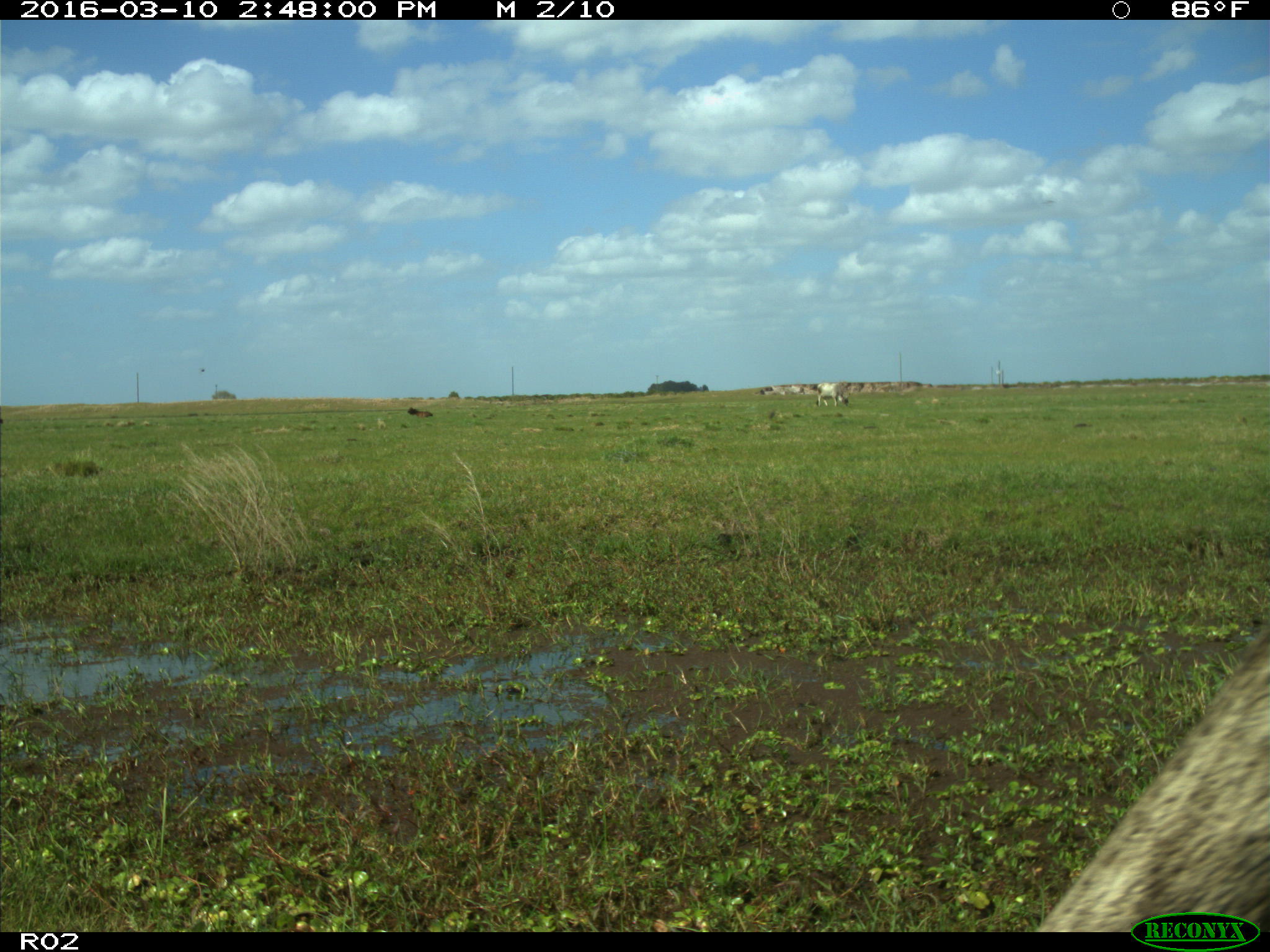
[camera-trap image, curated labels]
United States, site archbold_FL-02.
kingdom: Animalia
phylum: Chordata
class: Mammalia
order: Artiodactyla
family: Bovidae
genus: Bos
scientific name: Bos taurus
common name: domestic cow